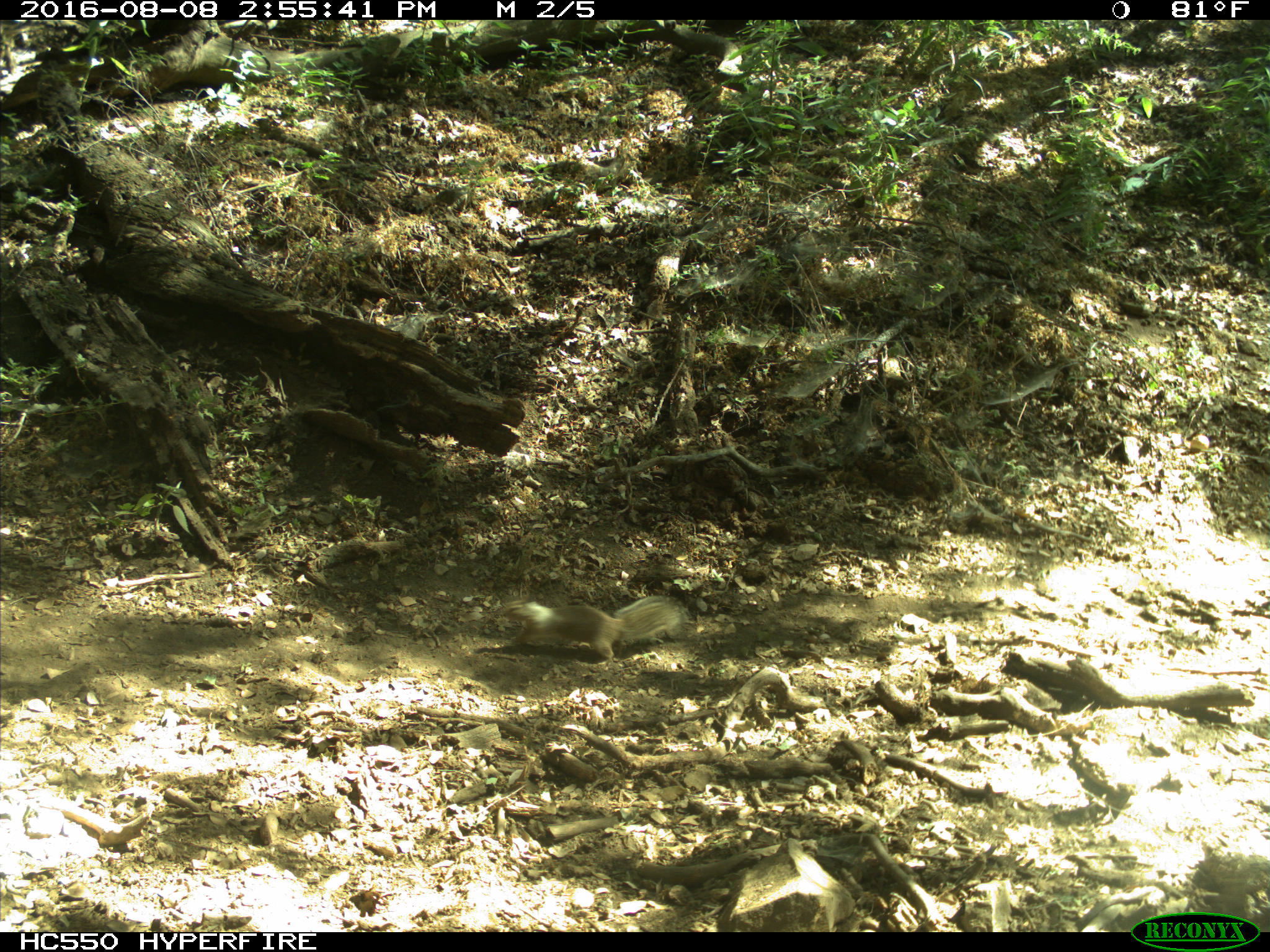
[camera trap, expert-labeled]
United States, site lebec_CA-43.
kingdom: Animalia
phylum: Chordata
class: Mammalia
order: Rodentia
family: Sciuridae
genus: Otospermophilus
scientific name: Otospermophilus beecheyi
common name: california ground squirrel